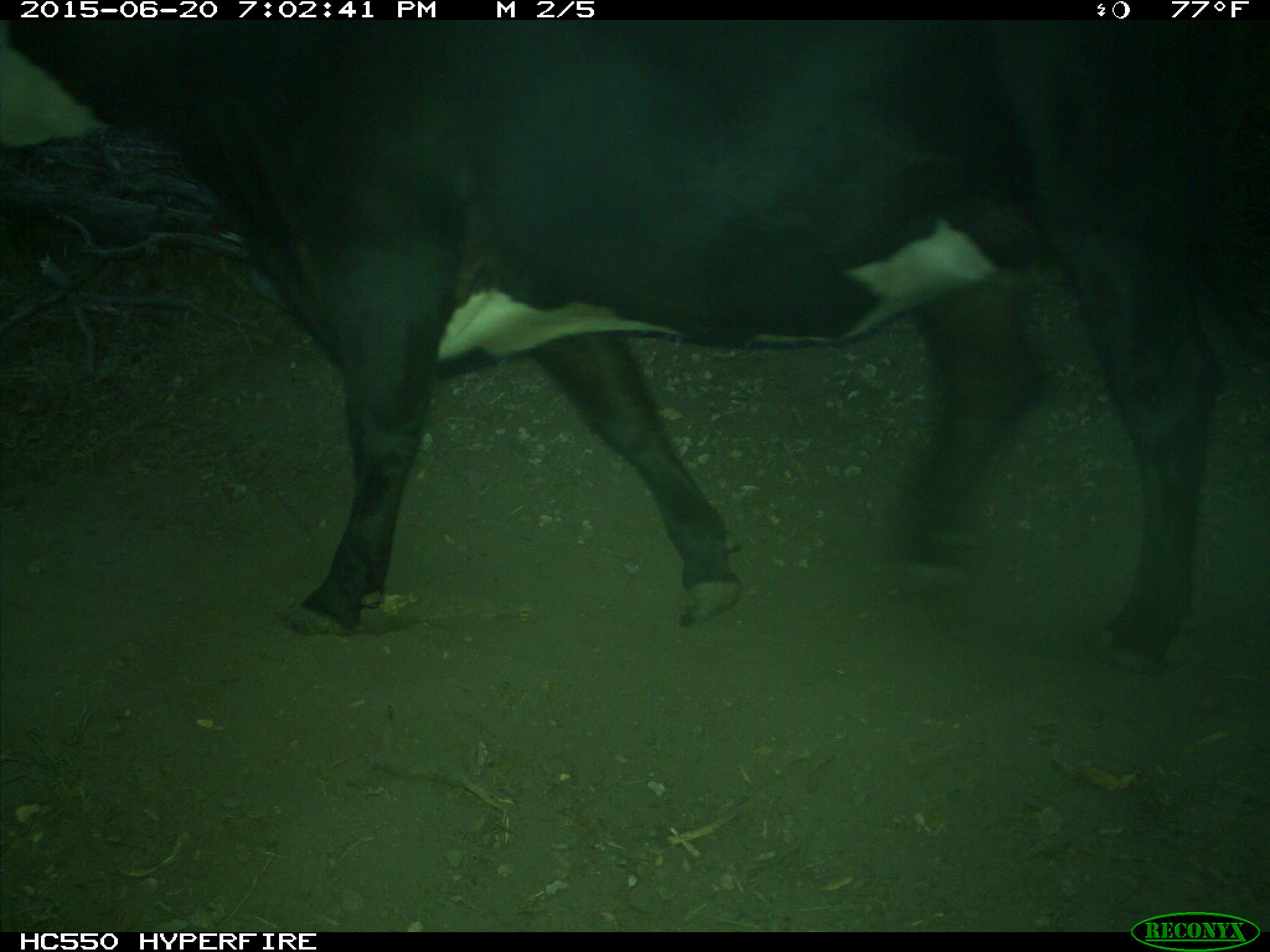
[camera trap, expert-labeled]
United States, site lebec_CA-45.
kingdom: Animalia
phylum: Chordata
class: Mammalia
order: Artiodactyla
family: Bovidae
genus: Bos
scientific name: Bos taurus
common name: domestic cow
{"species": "Bos taurus (domestic cow)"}